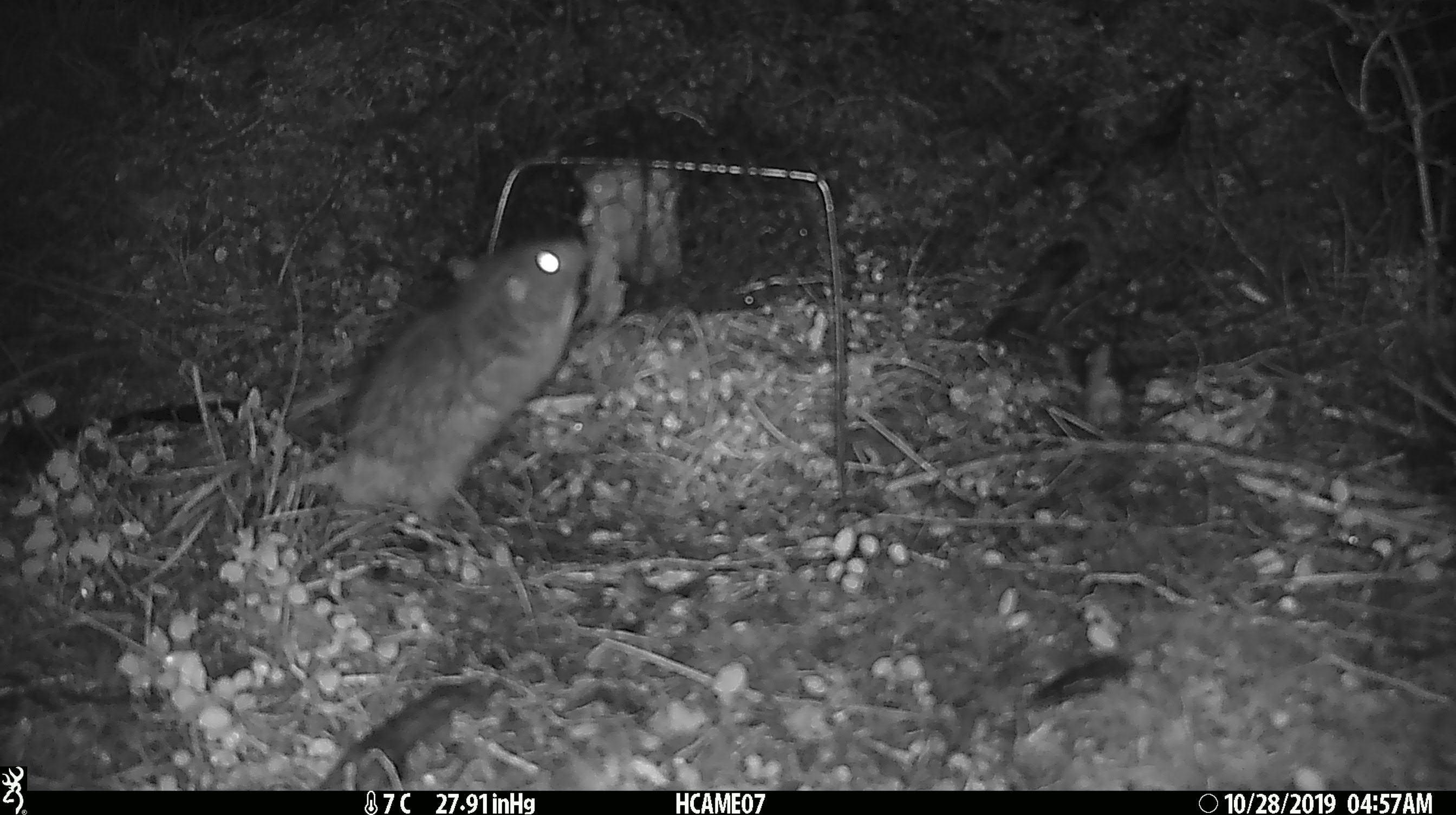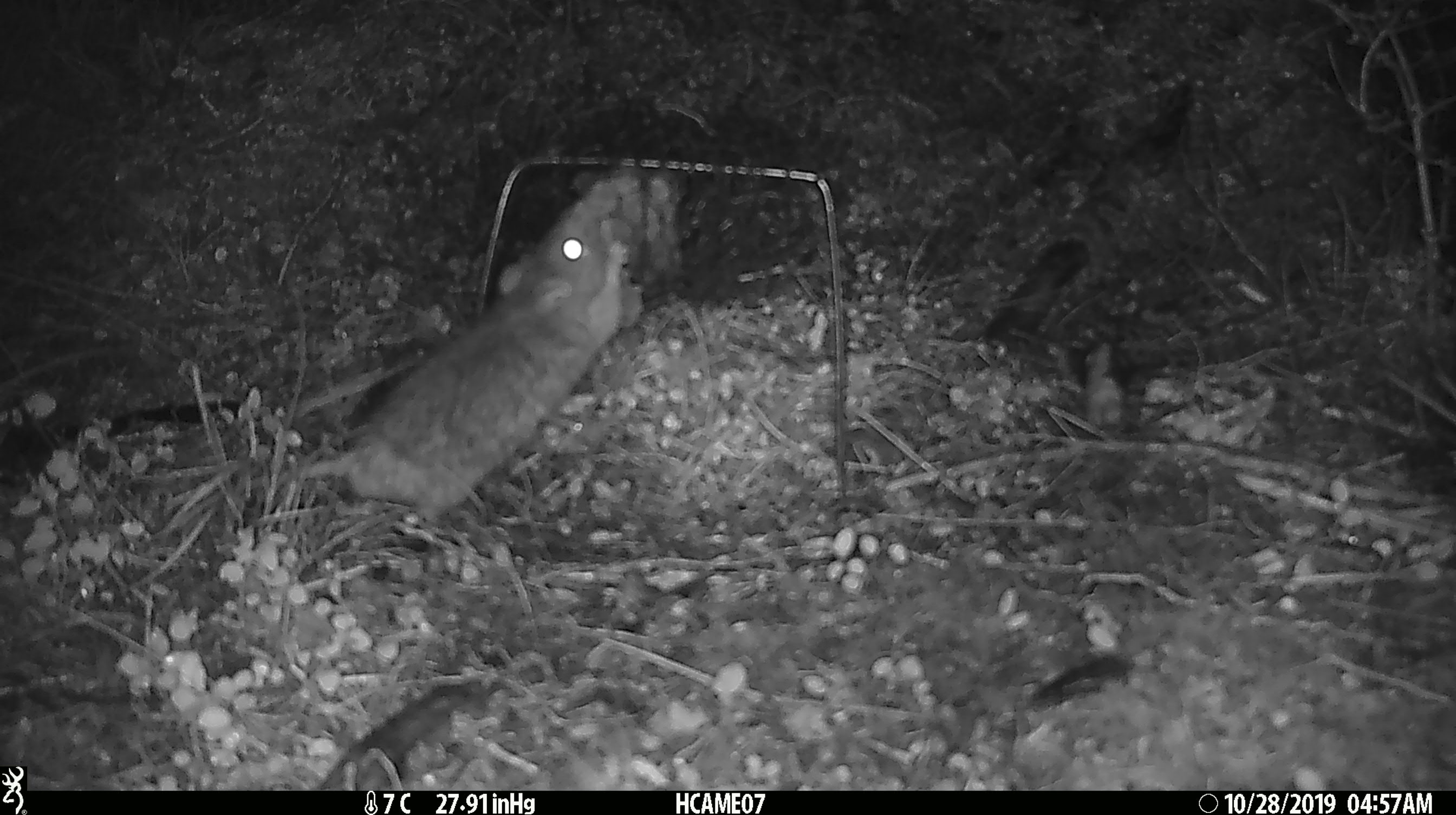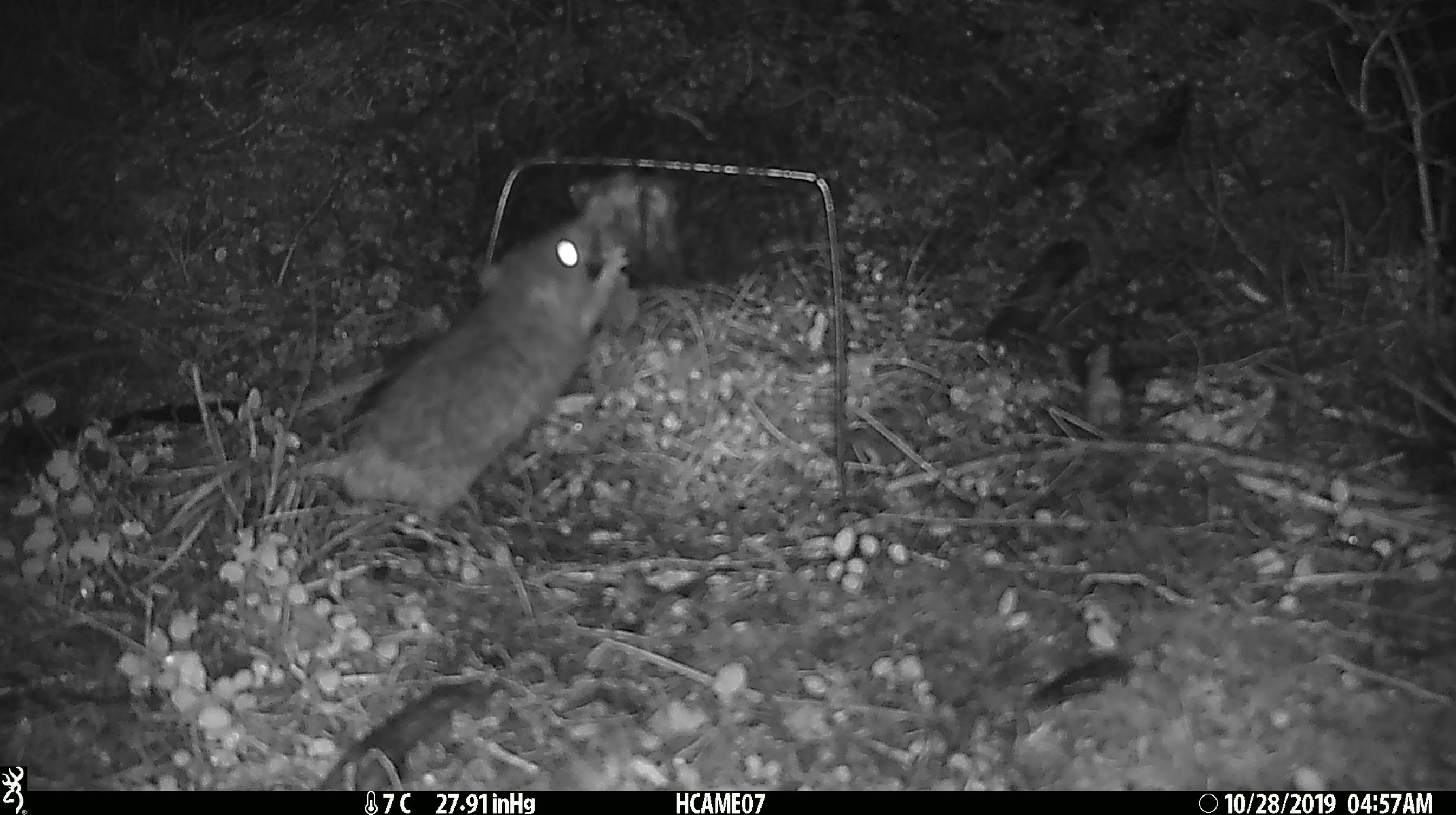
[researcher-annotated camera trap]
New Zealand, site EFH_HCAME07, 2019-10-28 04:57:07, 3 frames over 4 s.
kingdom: Animalia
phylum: Chordata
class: Mammalia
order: Rodentia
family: Muridae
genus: Rattus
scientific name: Rattus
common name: rat